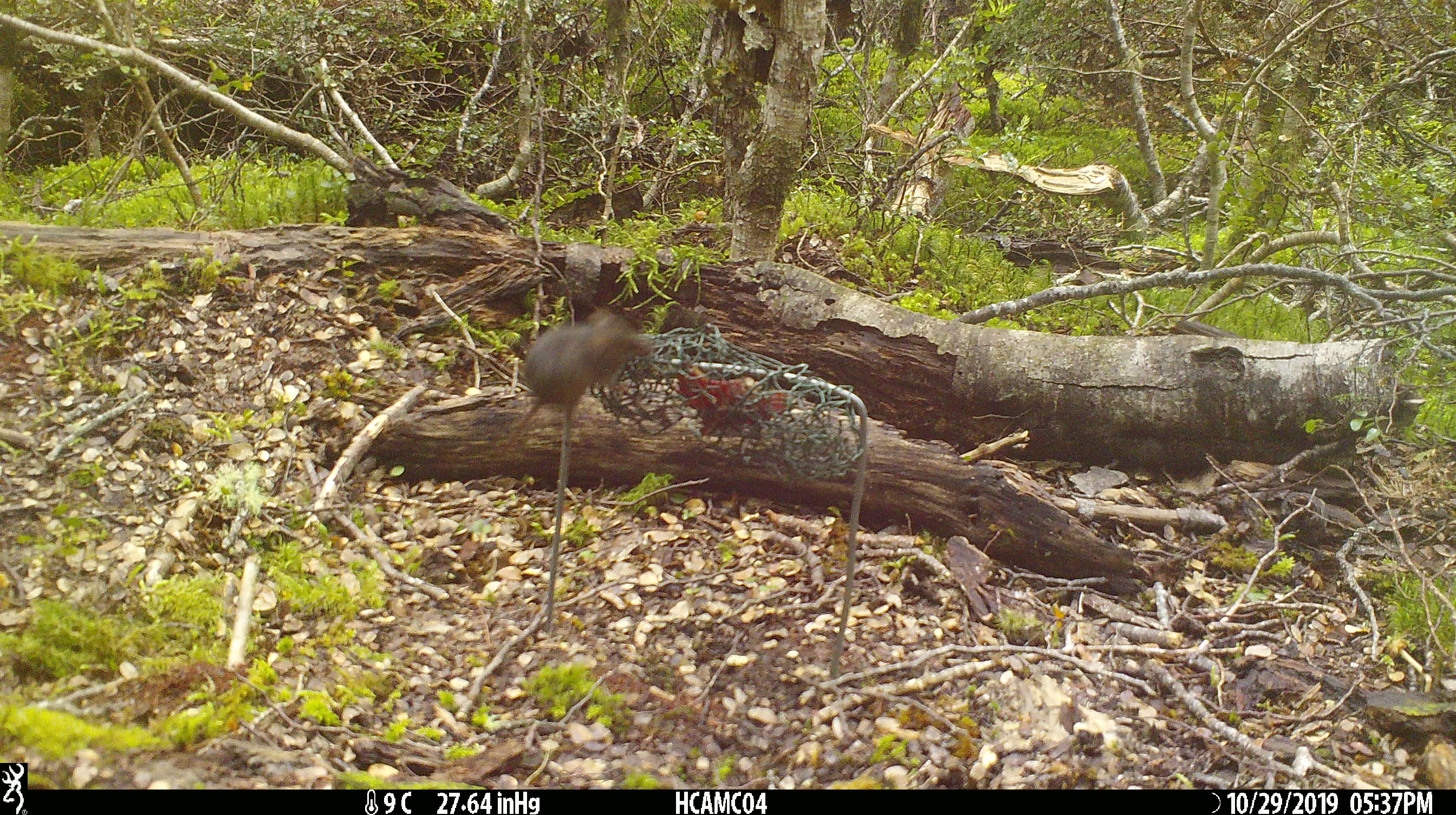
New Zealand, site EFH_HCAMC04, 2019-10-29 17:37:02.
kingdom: Animalia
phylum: Chordata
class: Mammalia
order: Rodentia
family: Muridae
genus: Mus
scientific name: Mus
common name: mouse